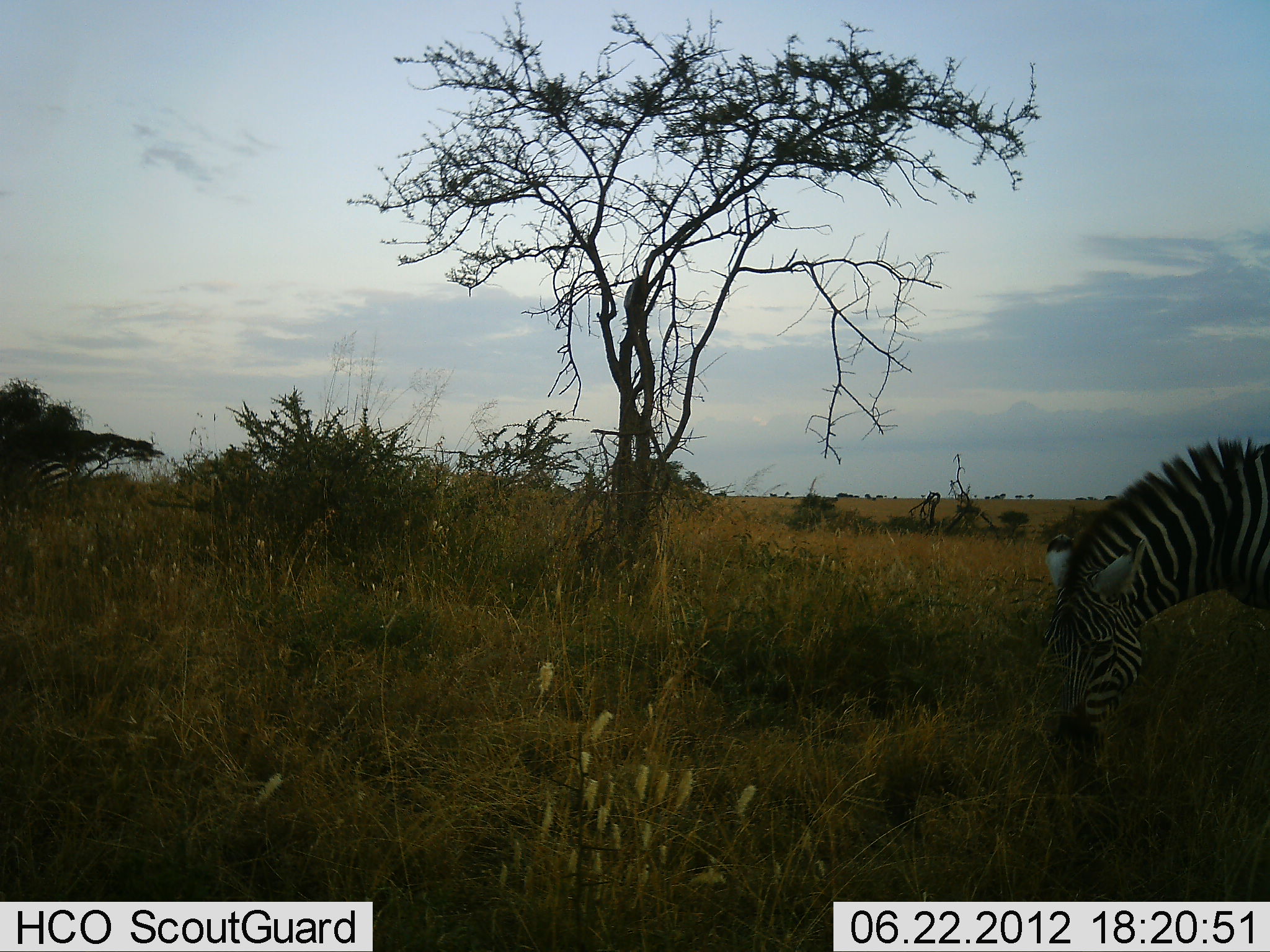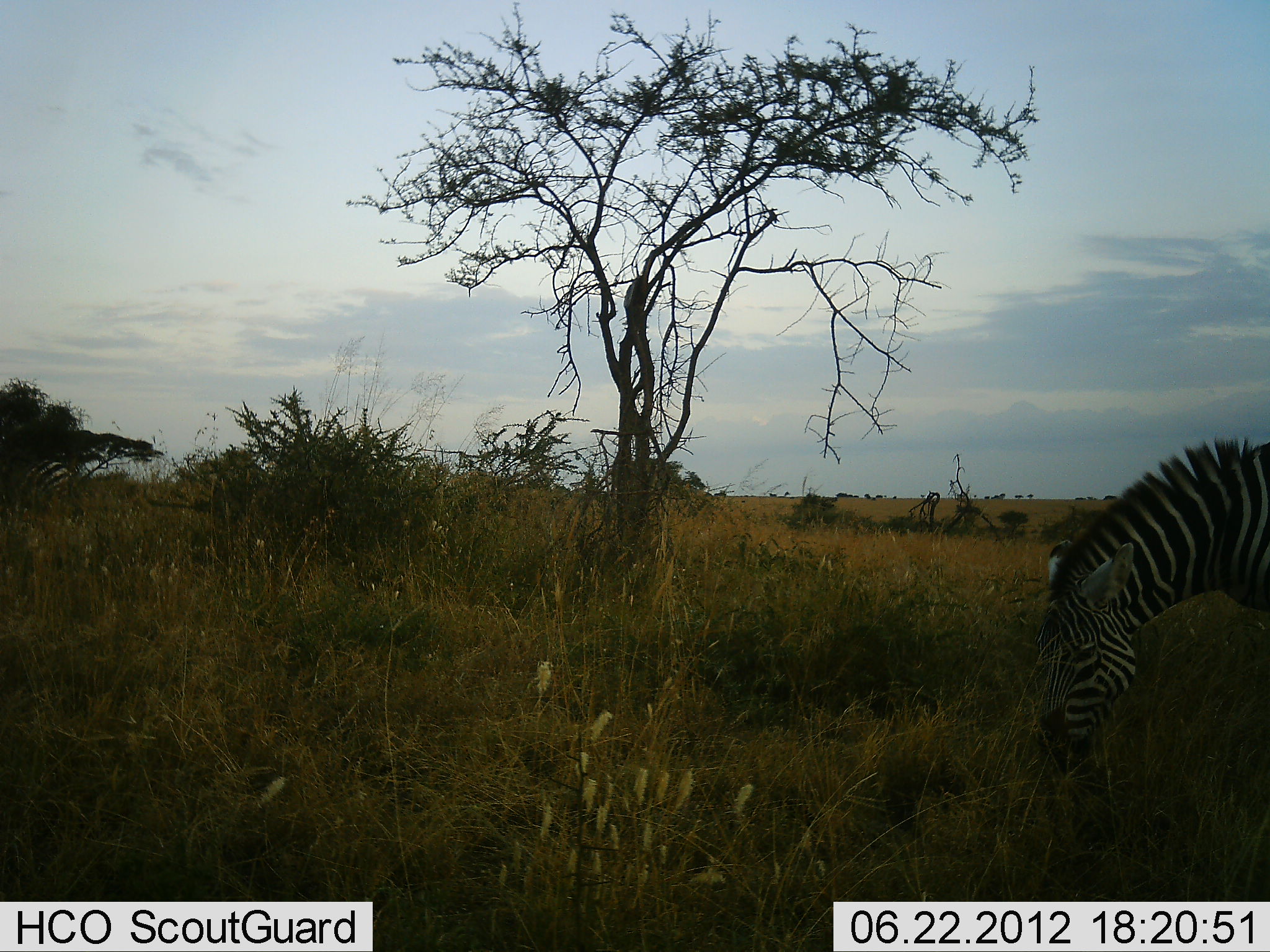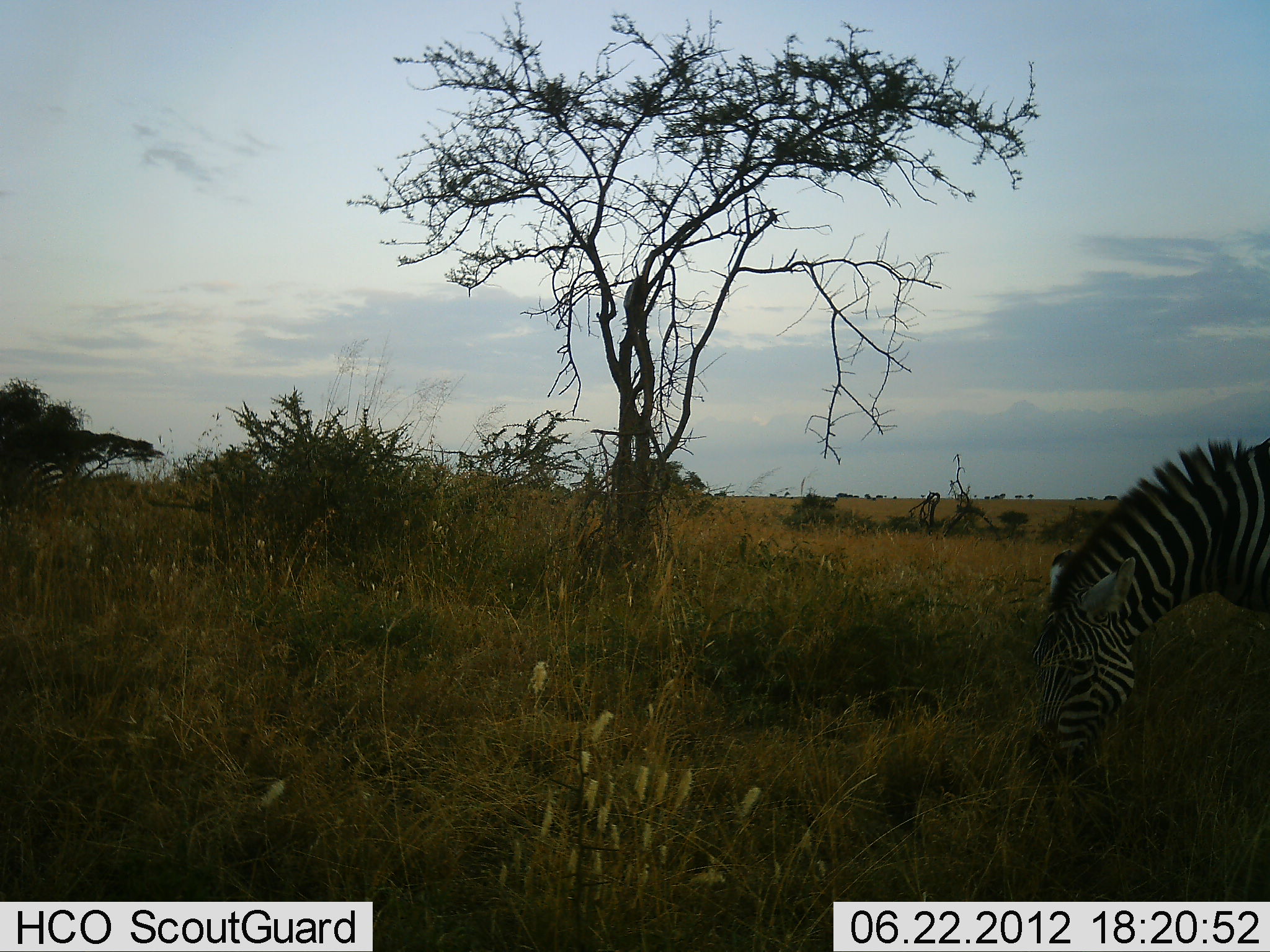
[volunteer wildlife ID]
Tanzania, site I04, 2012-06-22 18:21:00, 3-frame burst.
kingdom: Animalia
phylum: Chordata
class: Mammalia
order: Perissodactyla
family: Equidae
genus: Equus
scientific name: Equus quagga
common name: plains zebra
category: zebra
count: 1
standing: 10%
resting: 0%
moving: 0%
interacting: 0%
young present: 0%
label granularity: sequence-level